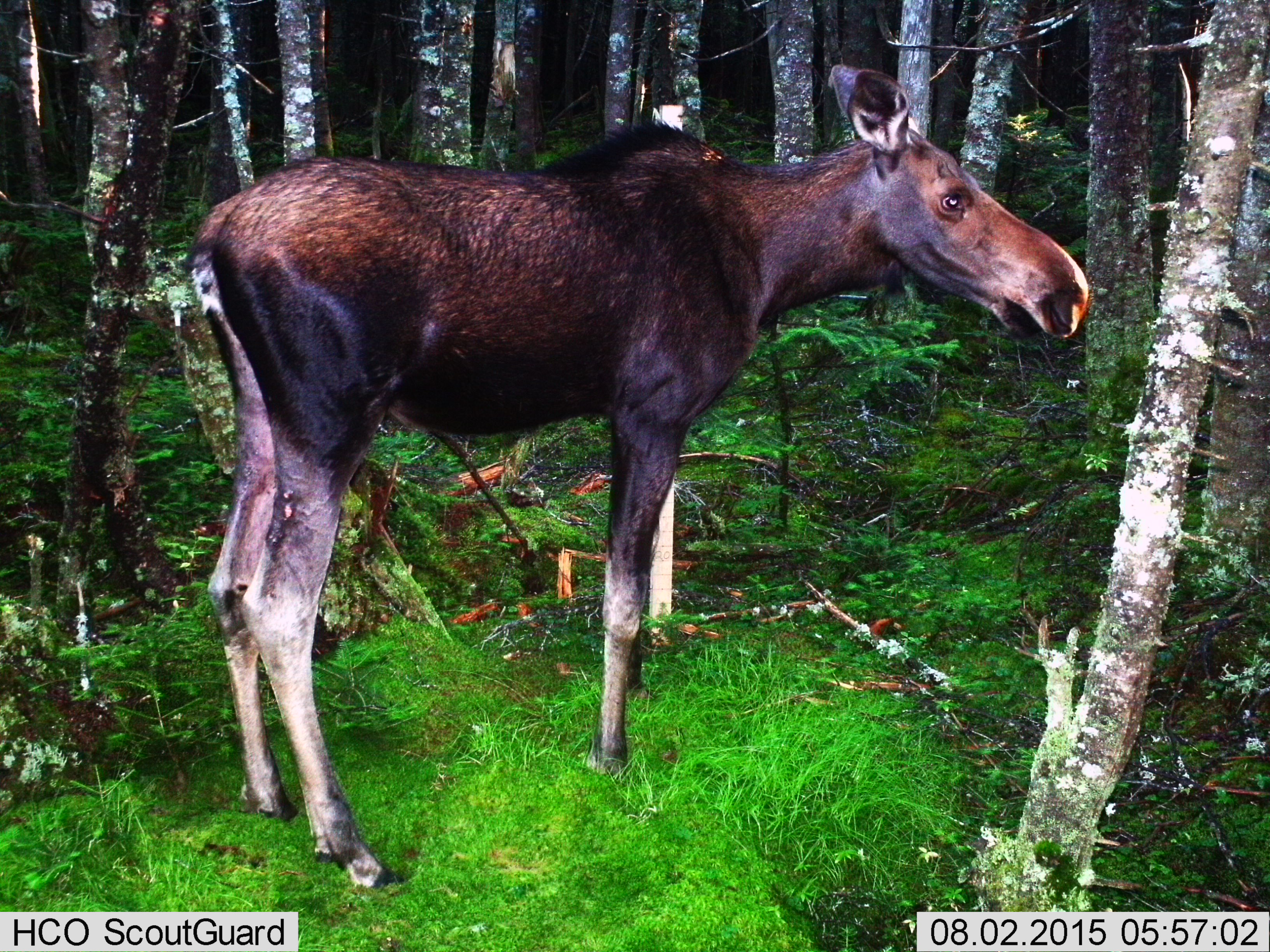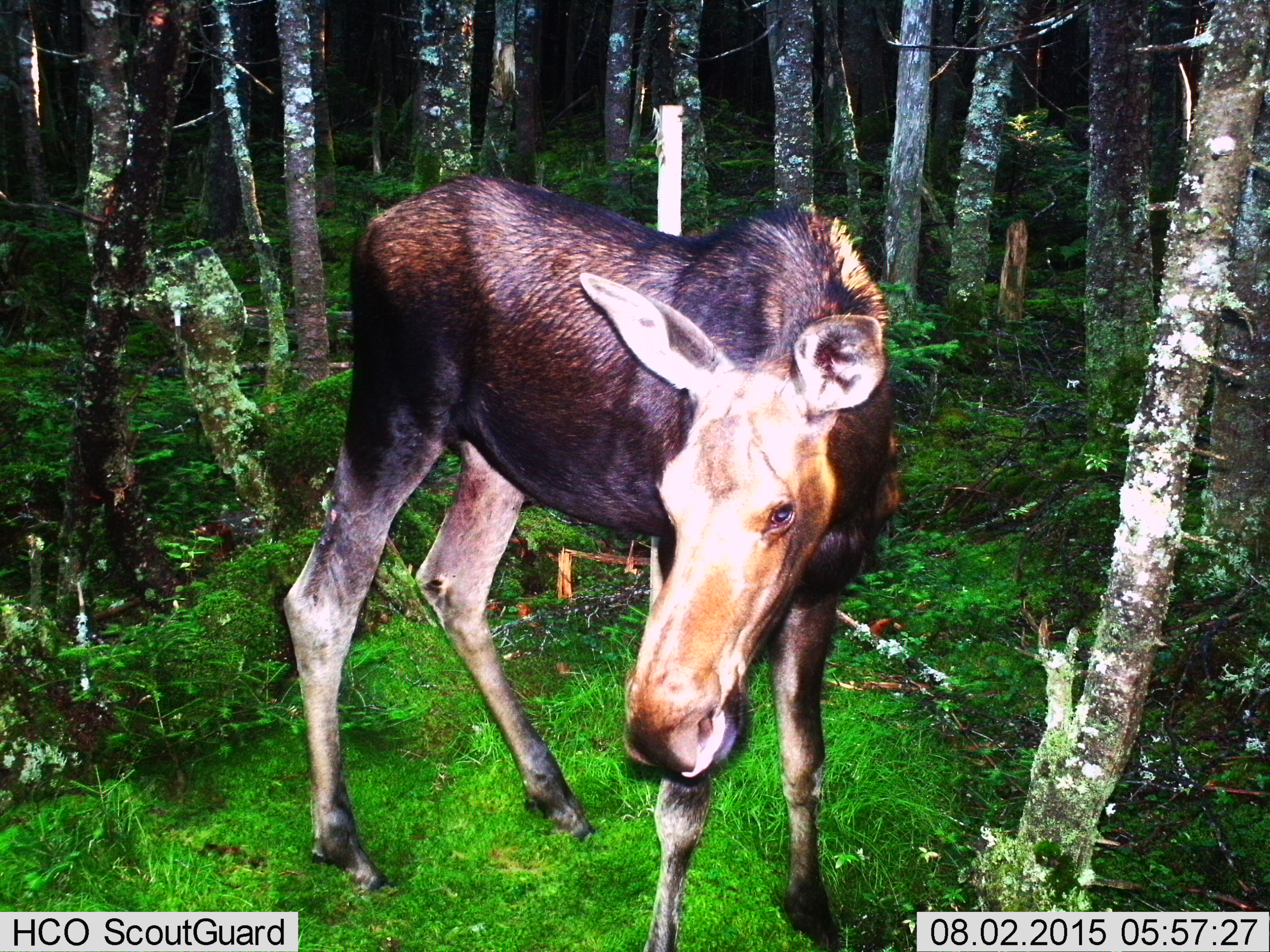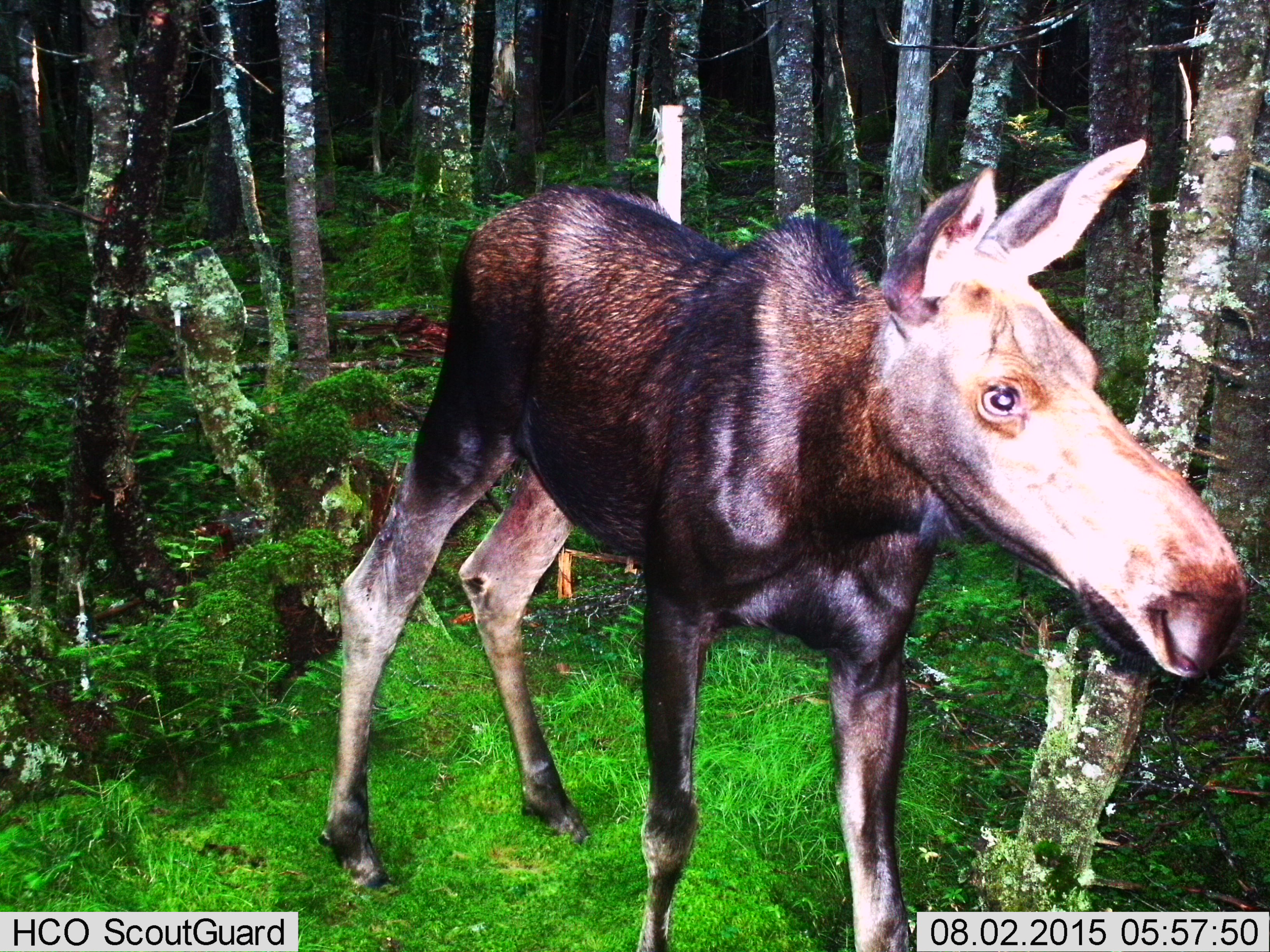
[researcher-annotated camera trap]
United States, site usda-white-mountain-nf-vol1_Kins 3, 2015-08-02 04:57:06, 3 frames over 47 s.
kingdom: Animalia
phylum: Chordata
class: Mammalia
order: Artiodactyla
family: Cervidae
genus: Alces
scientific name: Alces alces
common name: moose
Moose (Alces alces).